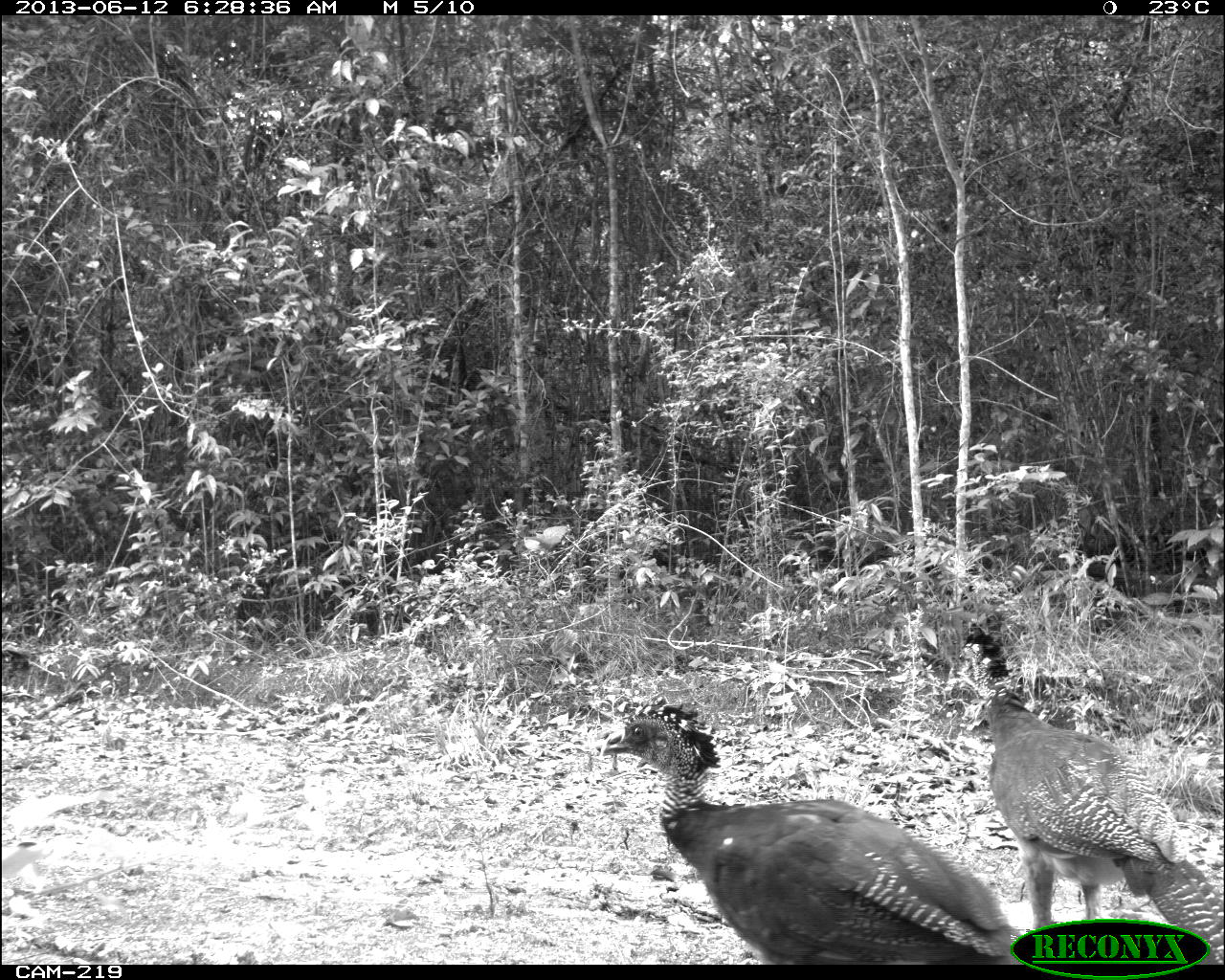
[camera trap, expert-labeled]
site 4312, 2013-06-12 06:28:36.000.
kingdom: Animalia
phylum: Chordata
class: Aves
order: Galliformes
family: Cracidae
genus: Crax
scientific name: Crax rubra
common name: great curassow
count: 3